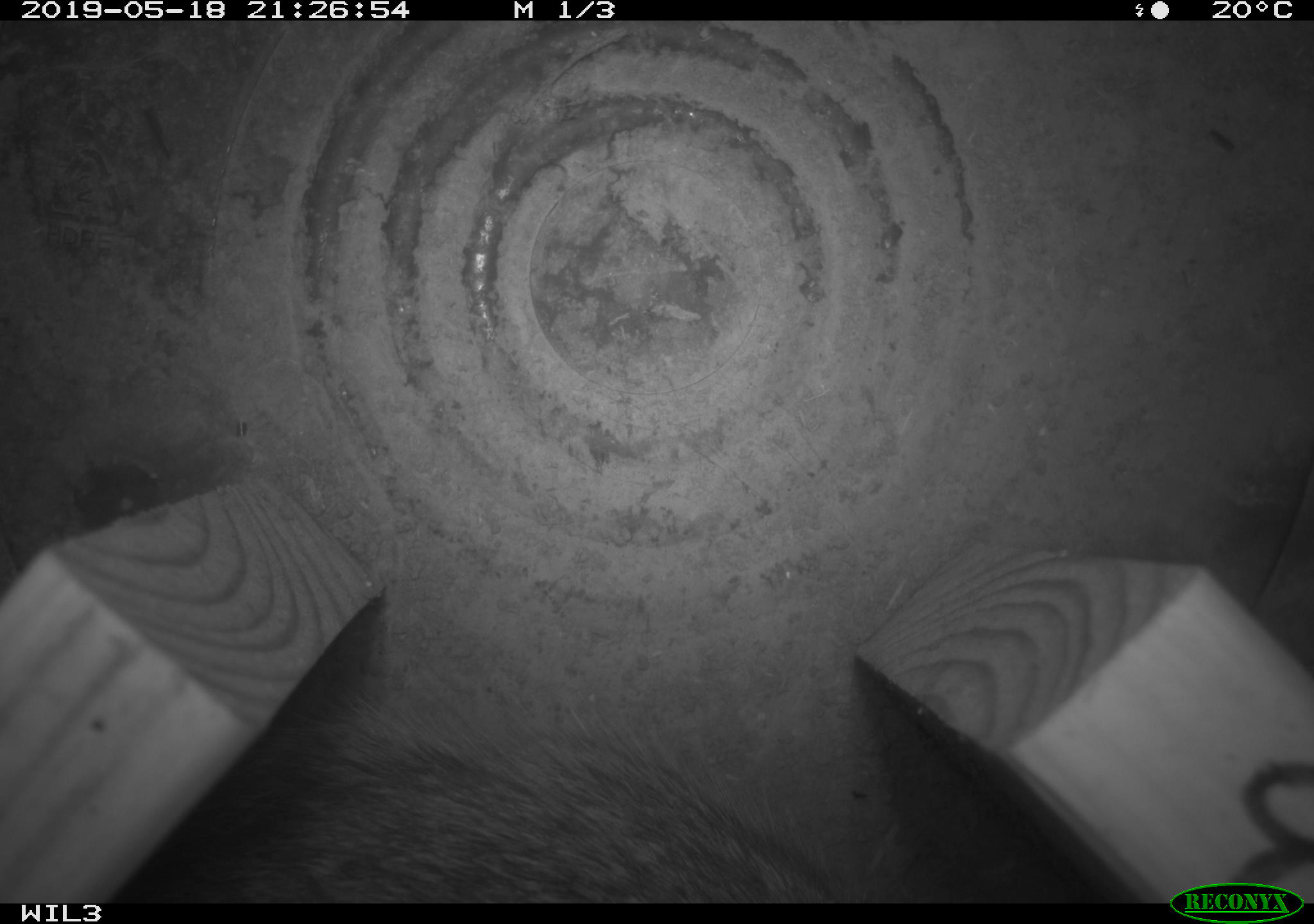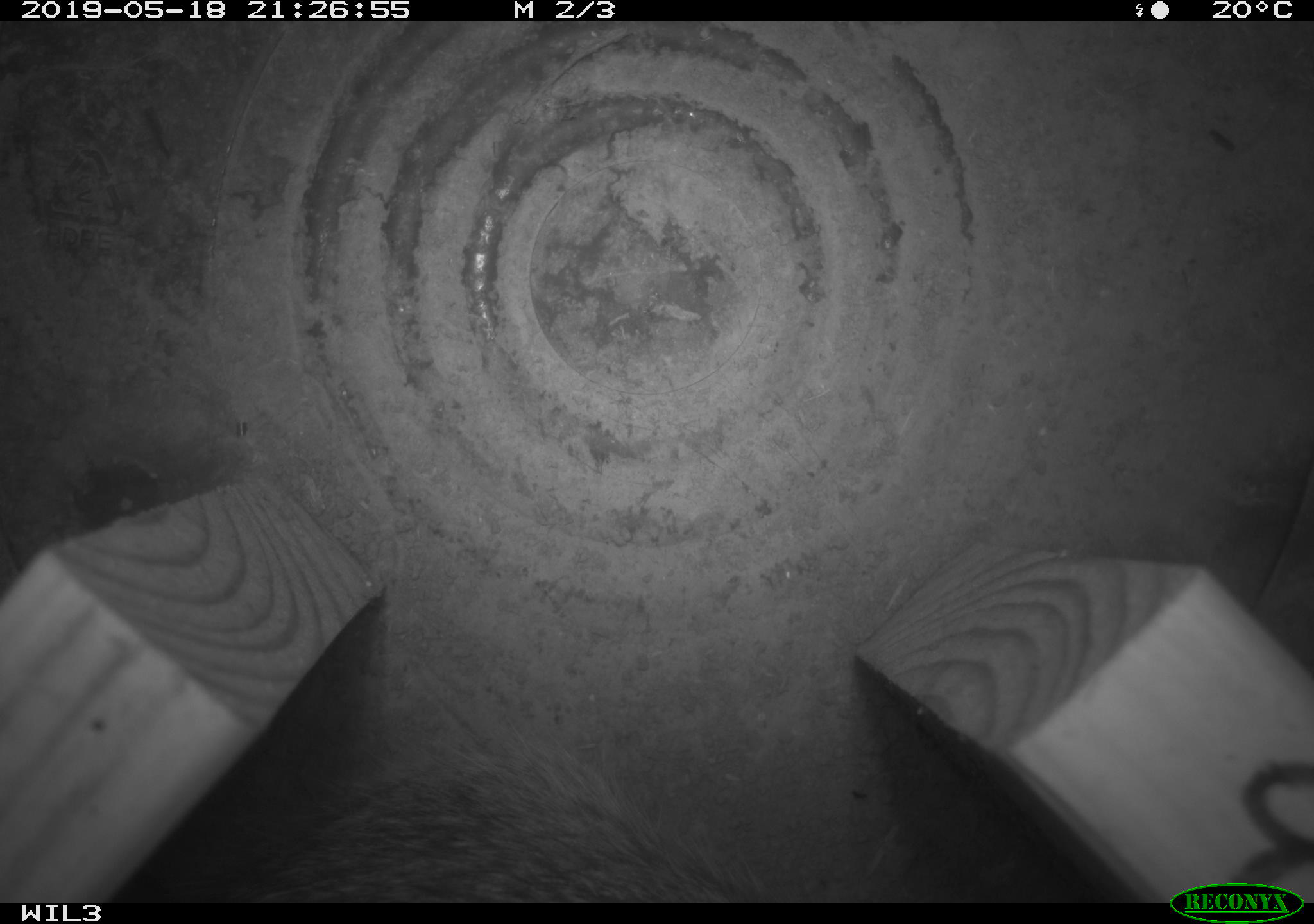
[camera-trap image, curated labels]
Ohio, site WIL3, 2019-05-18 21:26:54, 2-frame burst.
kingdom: Animalia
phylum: Chordata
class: Mammalia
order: Lagomorpha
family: Leporidae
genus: Sylvilagus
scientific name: Sylvilagus floridanus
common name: eastern cottontail